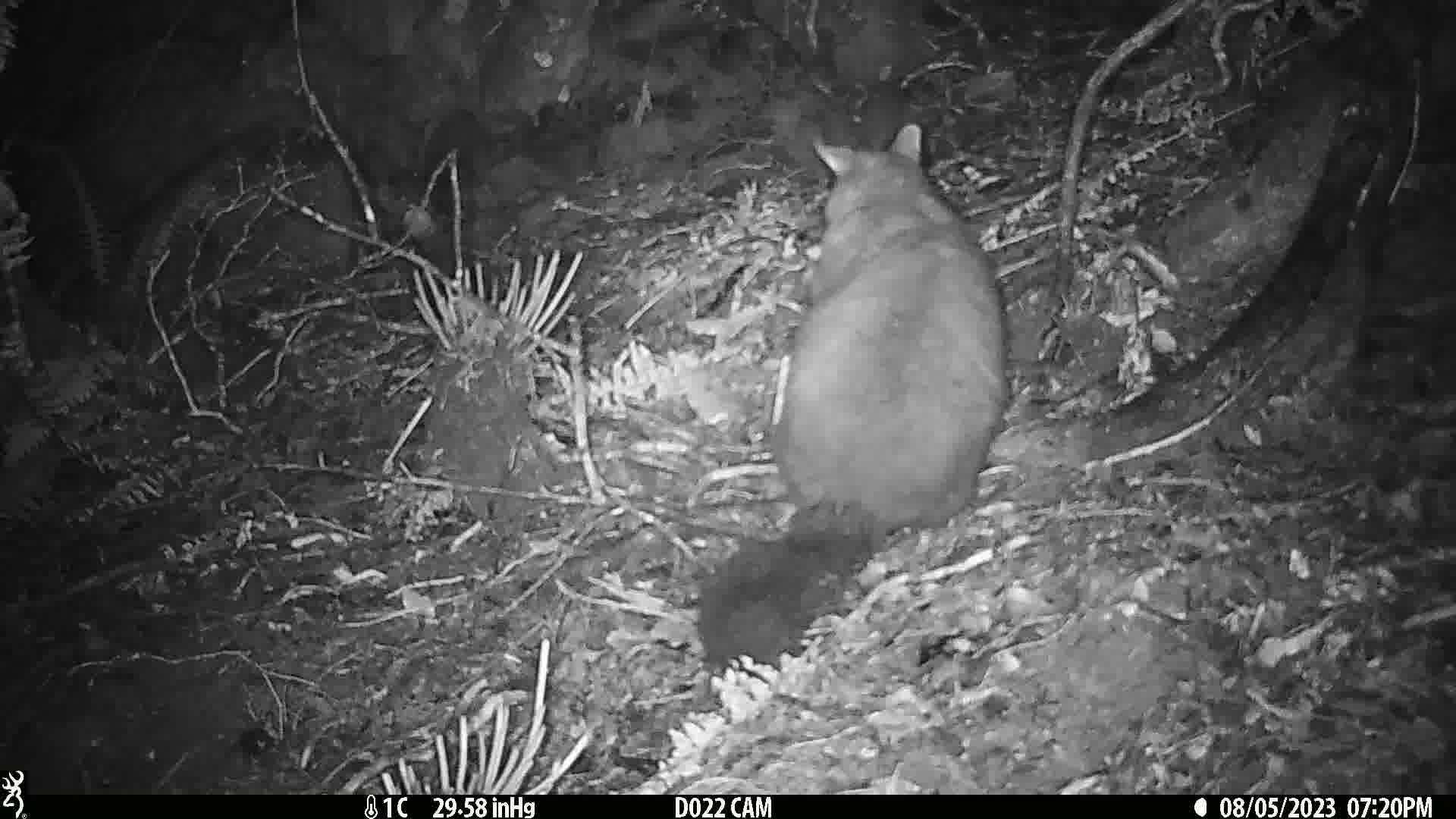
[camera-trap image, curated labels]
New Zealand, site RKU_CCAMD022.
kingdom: Animalia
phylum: Chordata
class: Mammalia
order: Diprotodontia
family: Phalangeridae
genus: Trichosurus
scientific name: Trichosurus vulpecula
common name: common brushtail possum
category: possum